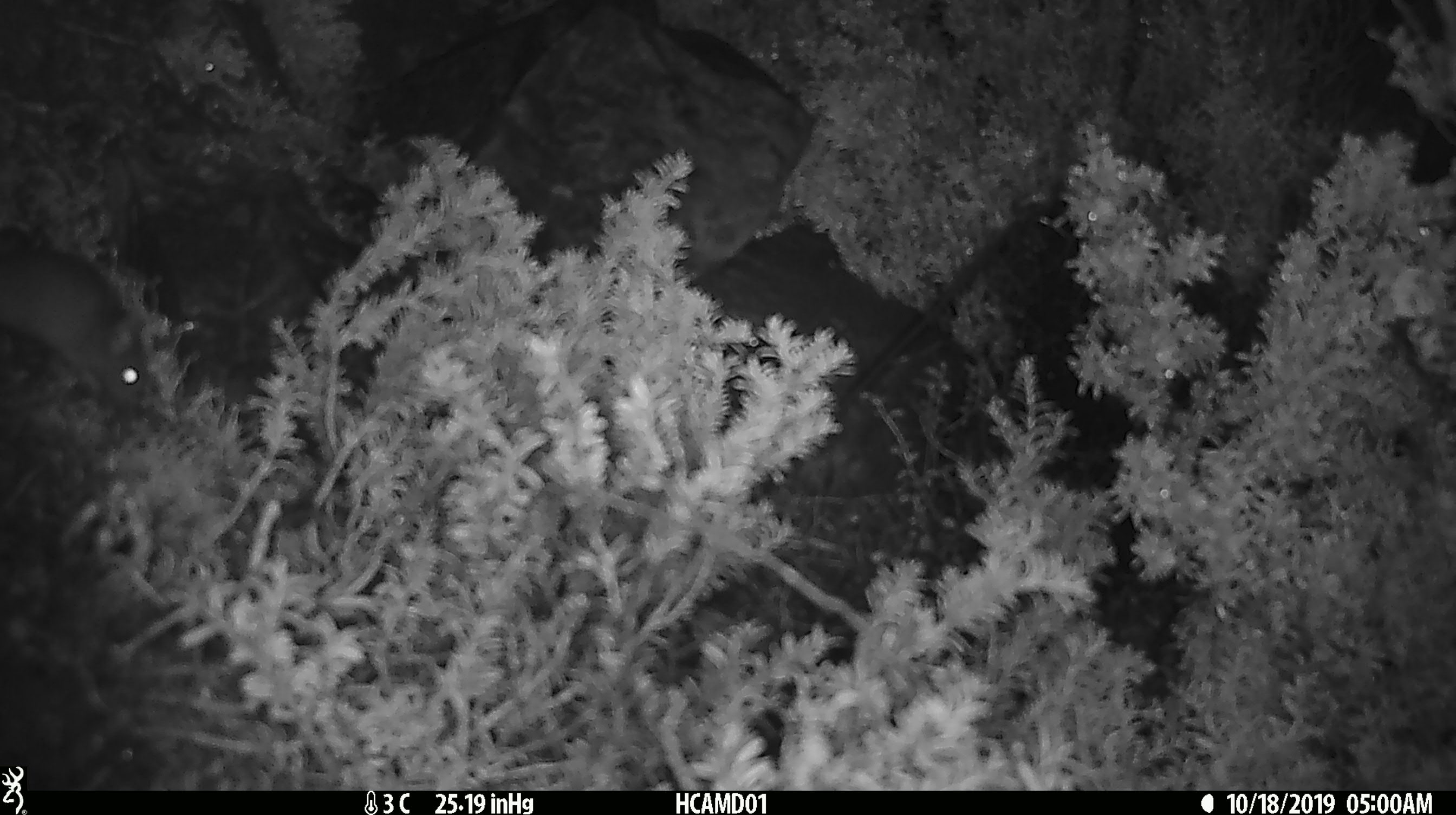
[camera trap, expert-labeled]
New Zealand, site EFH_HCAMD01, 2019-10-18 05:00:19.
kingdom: Animalia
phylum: Chordata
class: Mammalia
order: Rodentia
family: Muridae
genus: Mus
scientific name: Mus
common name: mouse